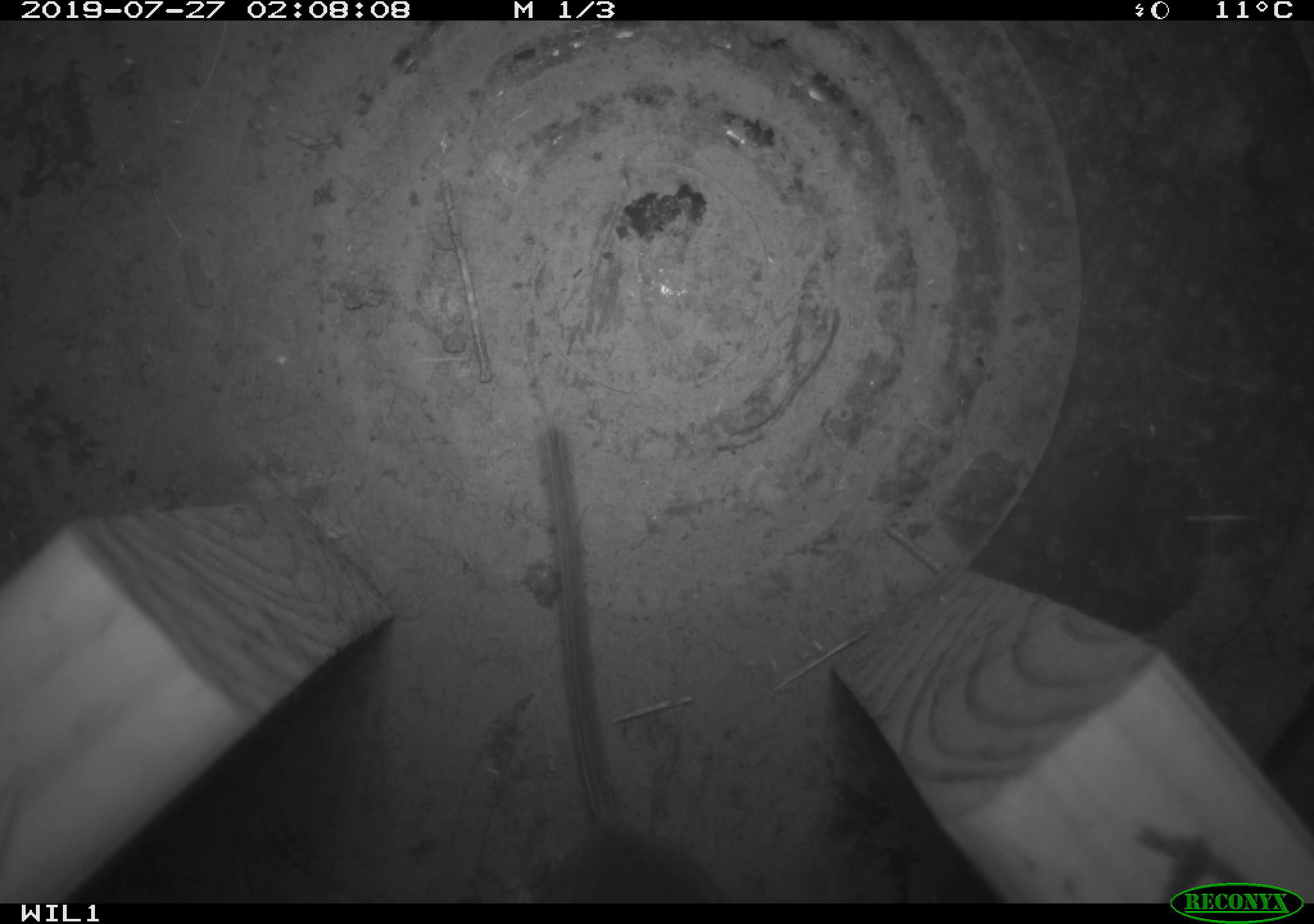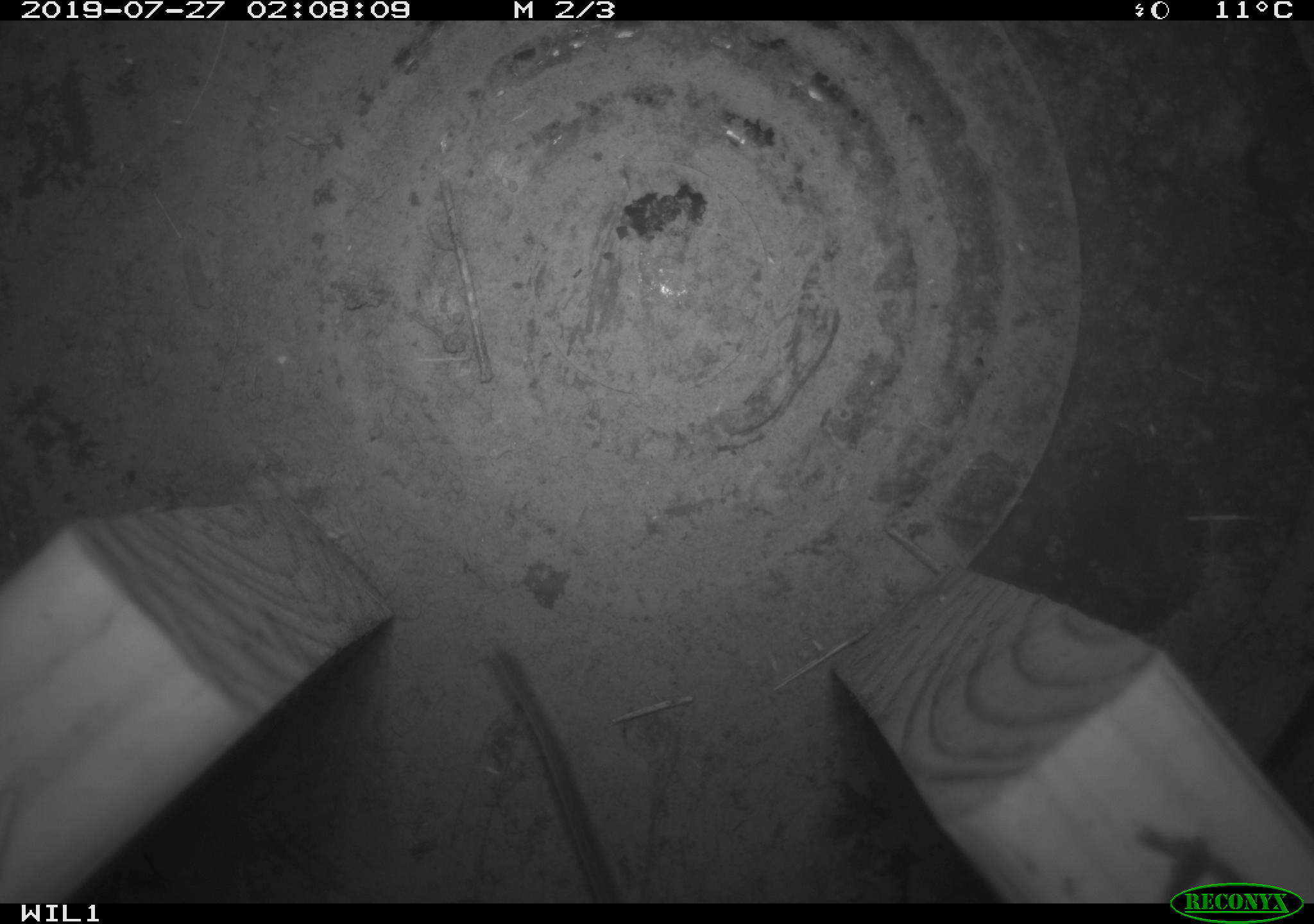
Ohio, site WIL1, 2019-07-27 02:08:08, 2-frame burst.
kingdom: Animalia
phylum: Chordata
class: Mammalia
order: Rodentia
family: Cricetidae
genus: Peromyscus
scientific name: Peromyscus leucopus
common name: white-footed mouse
White-footed mouse (Peromyscus leucopus).